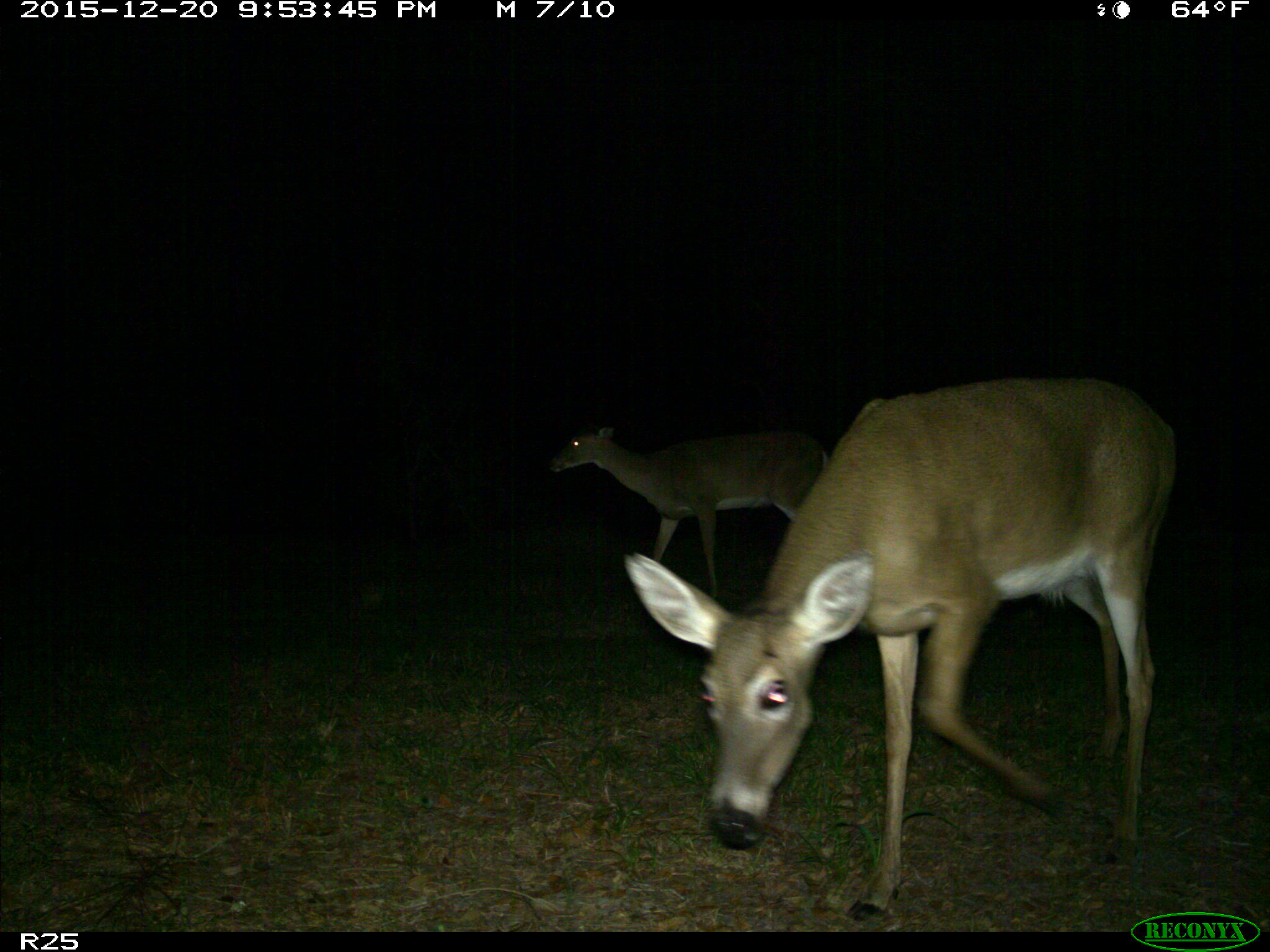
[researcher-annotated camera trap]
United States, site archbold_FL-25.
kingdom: Animalia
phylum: Chordata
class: Mammalia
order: Artiodactyla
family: Cervidae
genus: Odocoileus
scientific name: Odocoileus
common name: deer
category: unidentified deer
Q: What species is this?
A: Unidentified deer (deer) (Odocoileus).